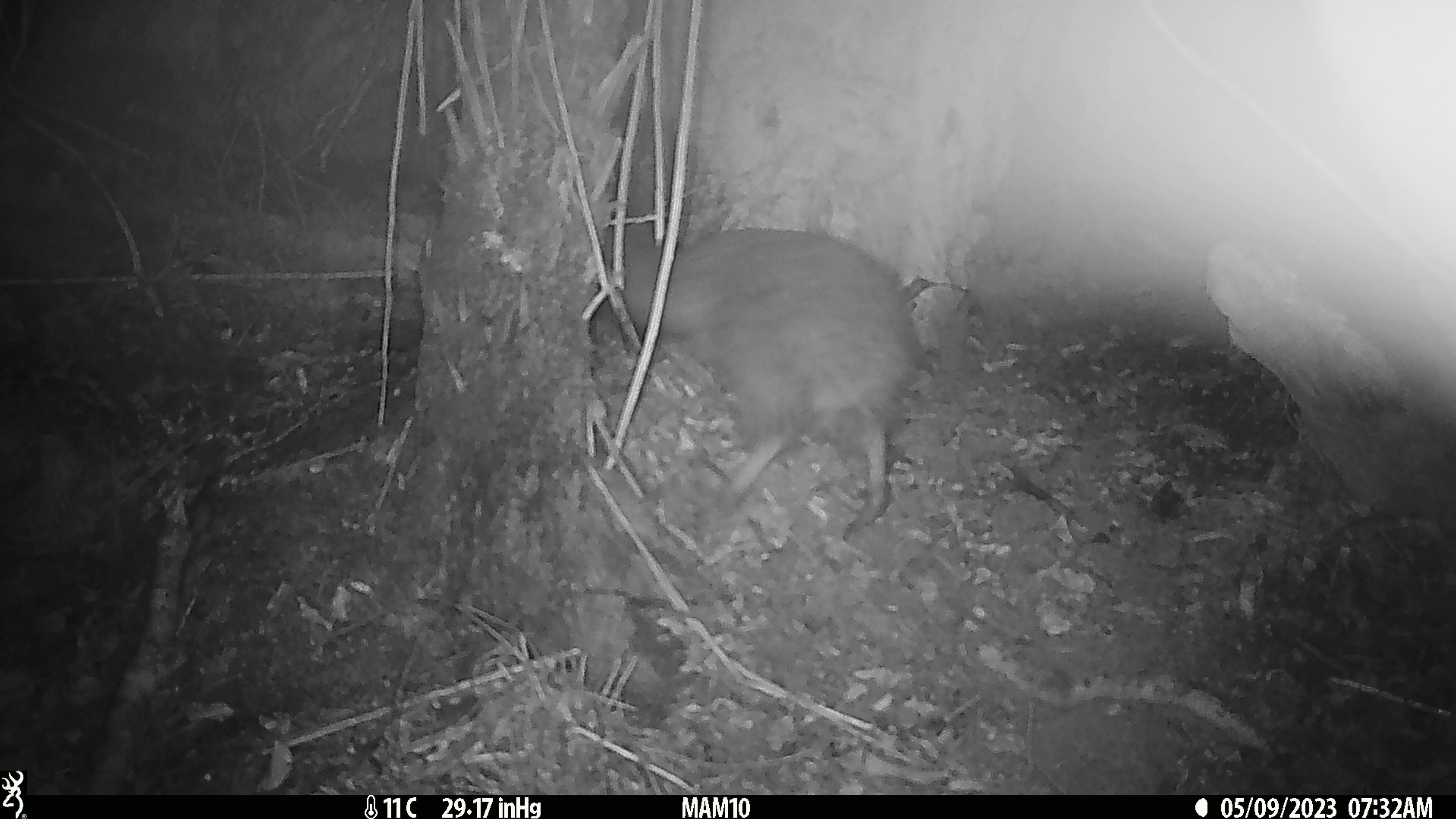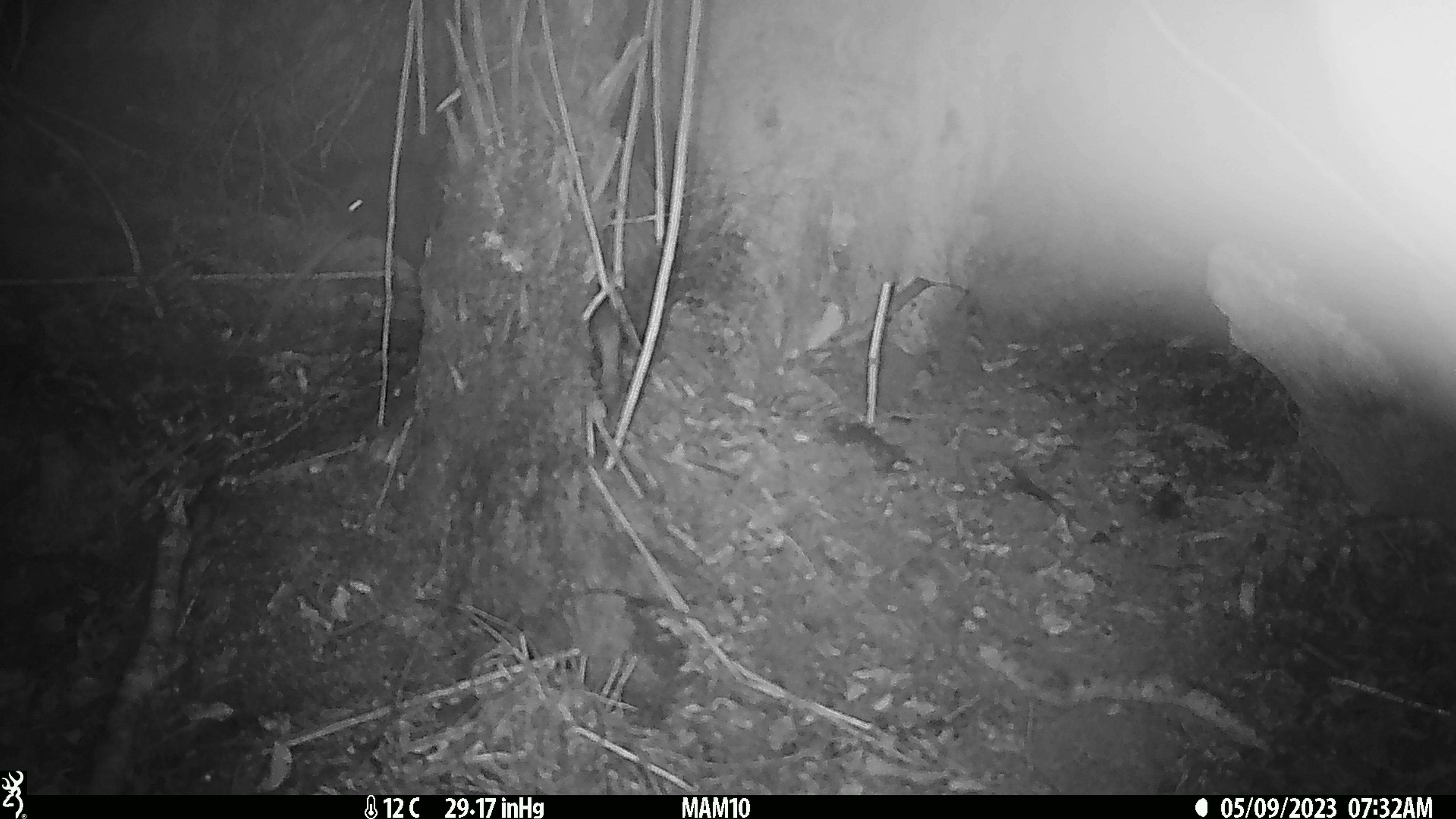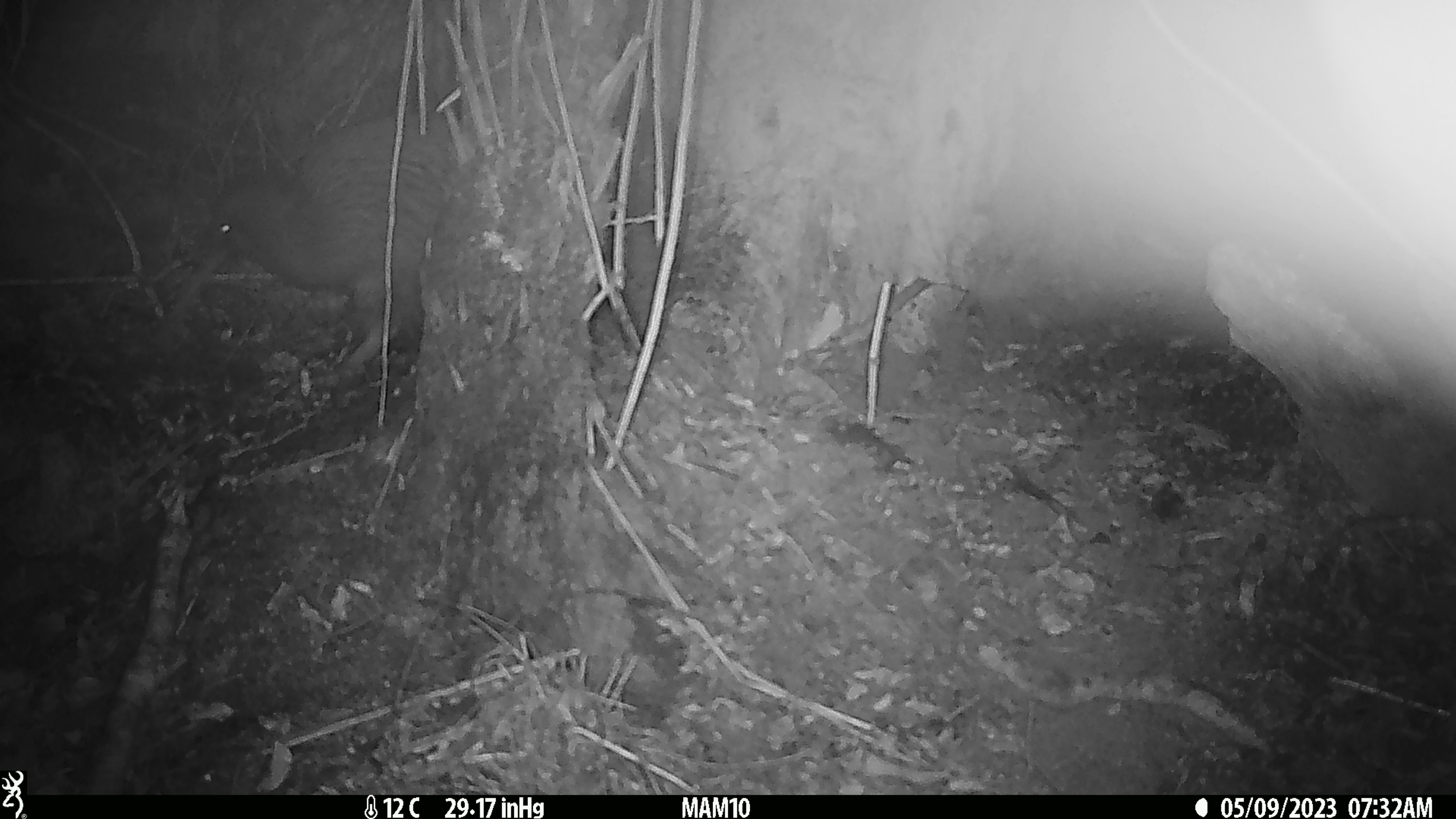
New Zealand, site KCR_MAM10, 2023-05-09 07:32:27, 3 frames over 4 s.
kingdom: Animalia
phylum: Chordata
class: Aves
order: Apterygiformes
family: Apterygidae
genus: Apteryx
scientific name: Apteryx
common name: kiwi